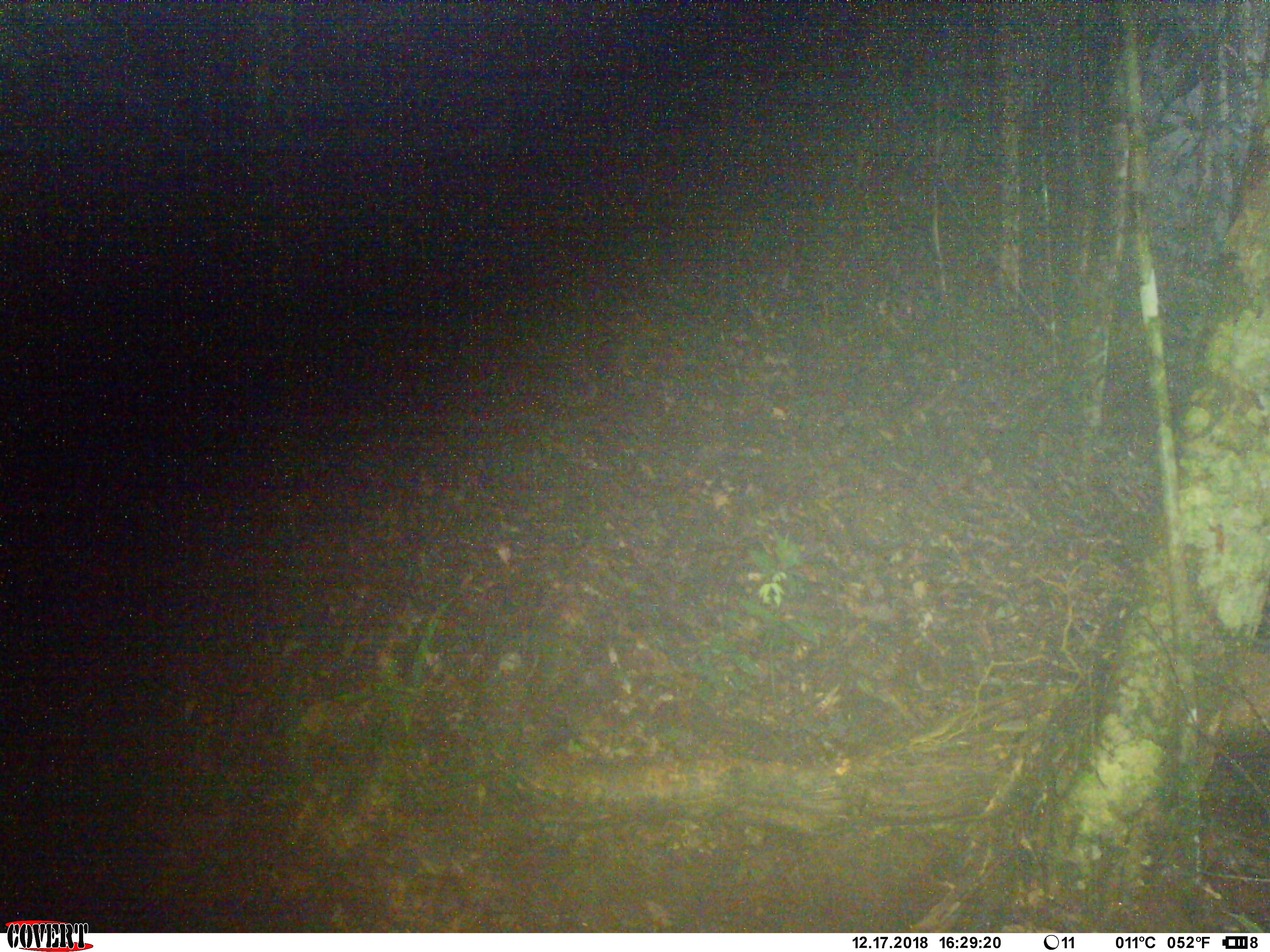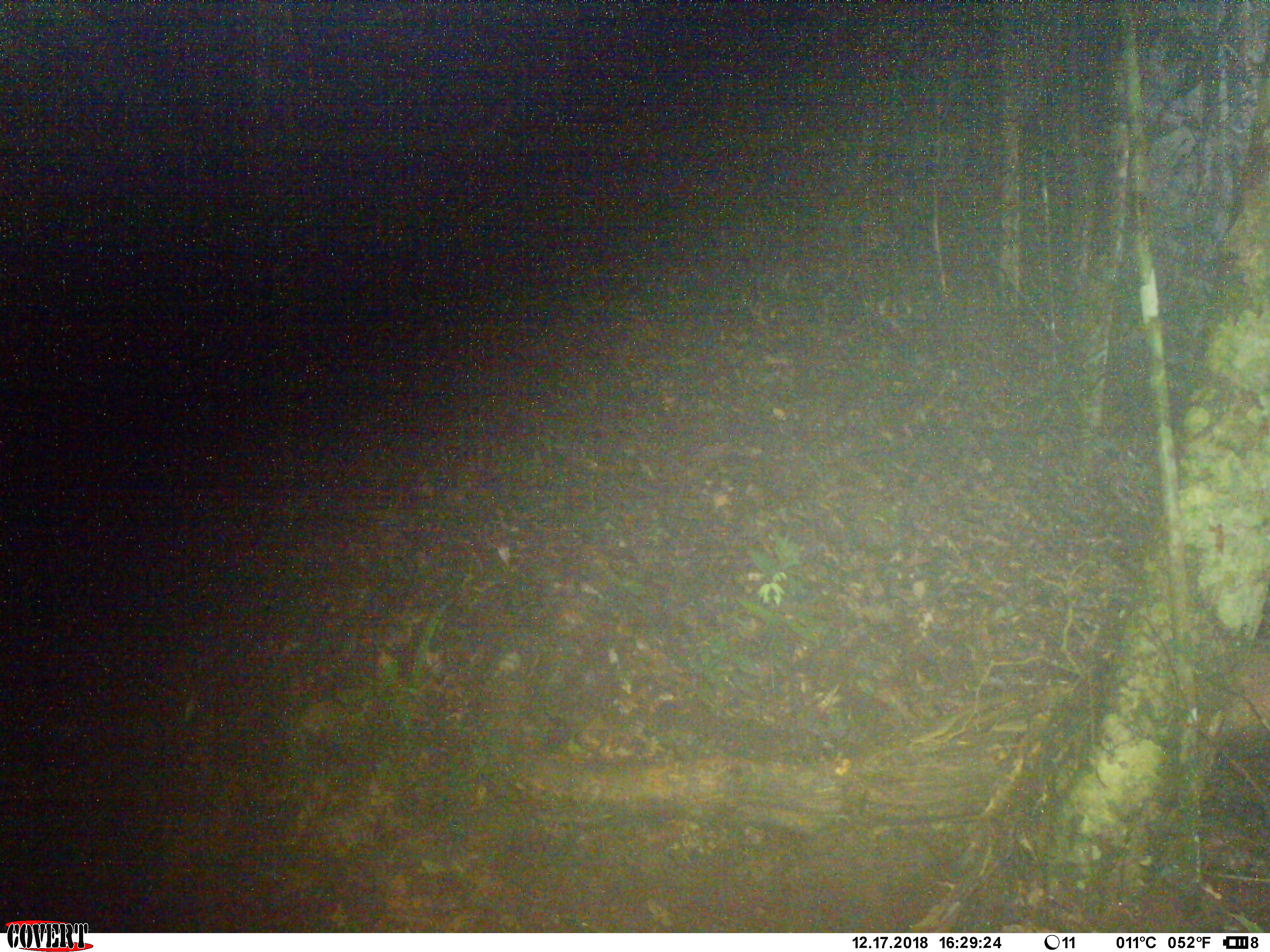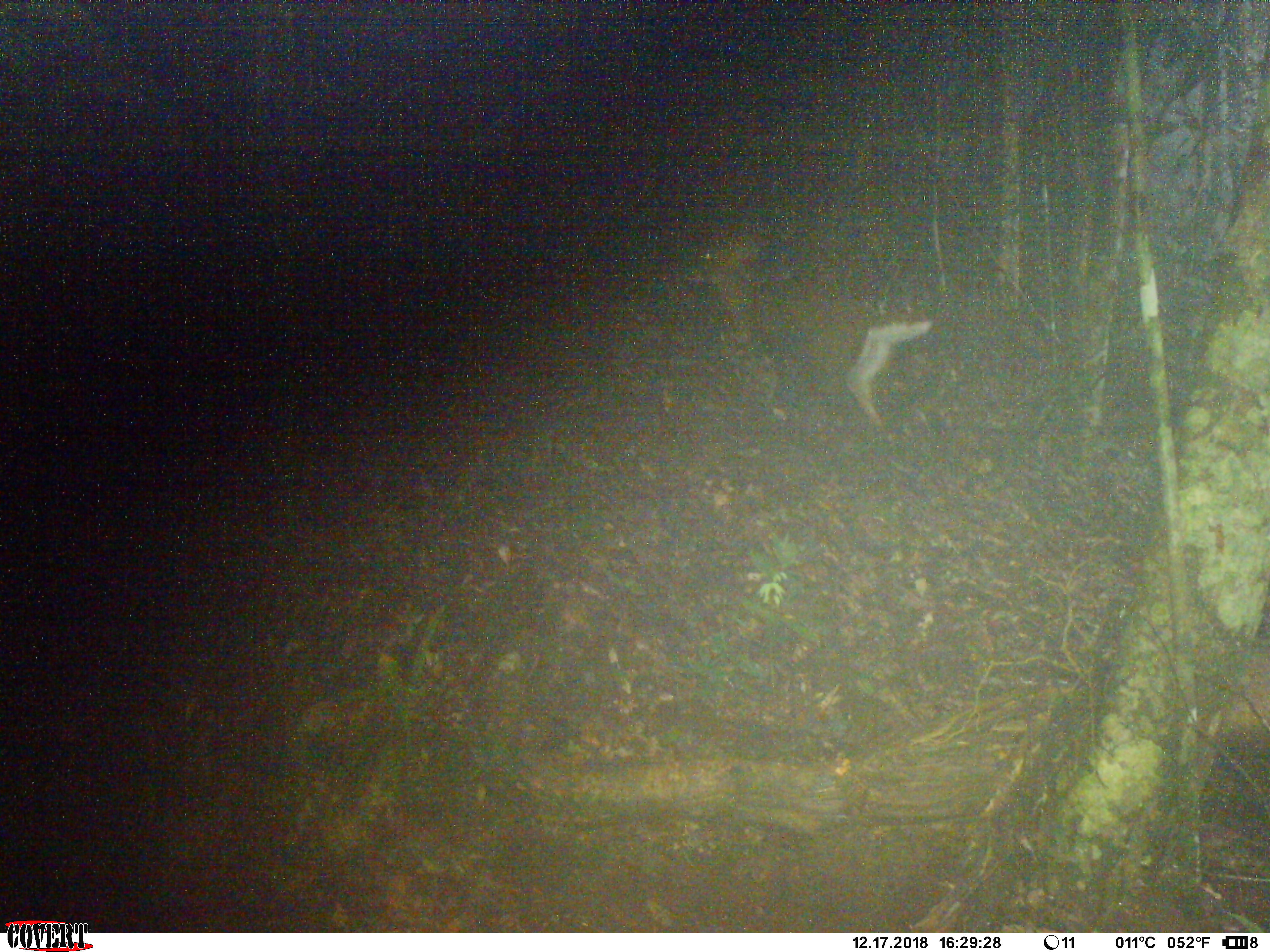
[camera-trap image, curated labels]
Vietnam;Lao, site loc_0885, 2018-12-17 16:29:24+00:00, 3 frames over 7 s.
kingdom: Animalia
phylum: Chordata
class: Mammalia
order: Artiodactyla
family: Cervidae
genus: Muntiacus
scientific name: Muntiacus rooseveltorum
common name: roosevelt's muntjac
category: roosevelts muntjac group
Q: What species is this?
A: Roosevelts muntjac group (roosevelt's muntjac) (Muntiacus rooseveltorum).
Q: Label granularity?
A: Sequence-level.